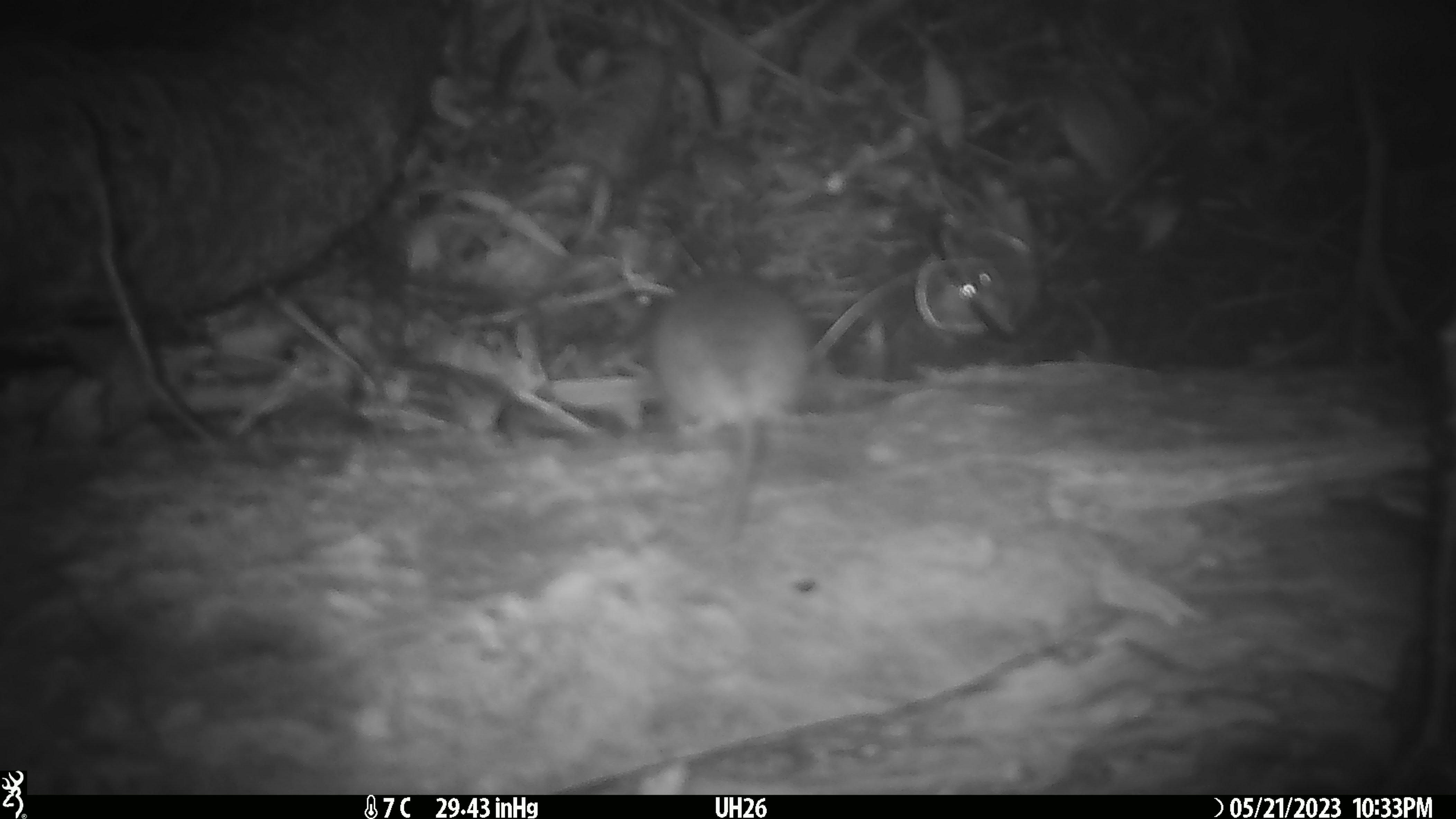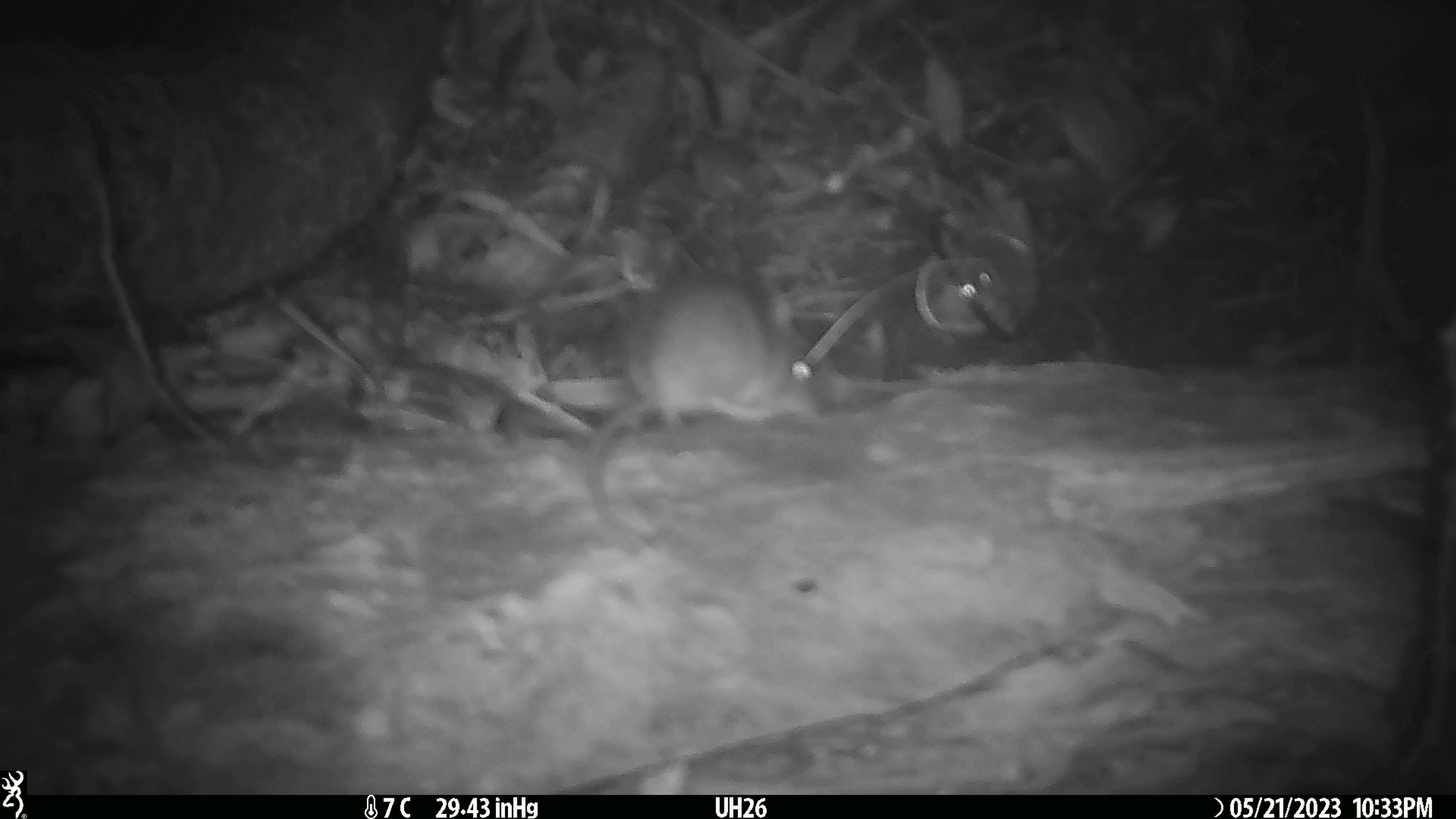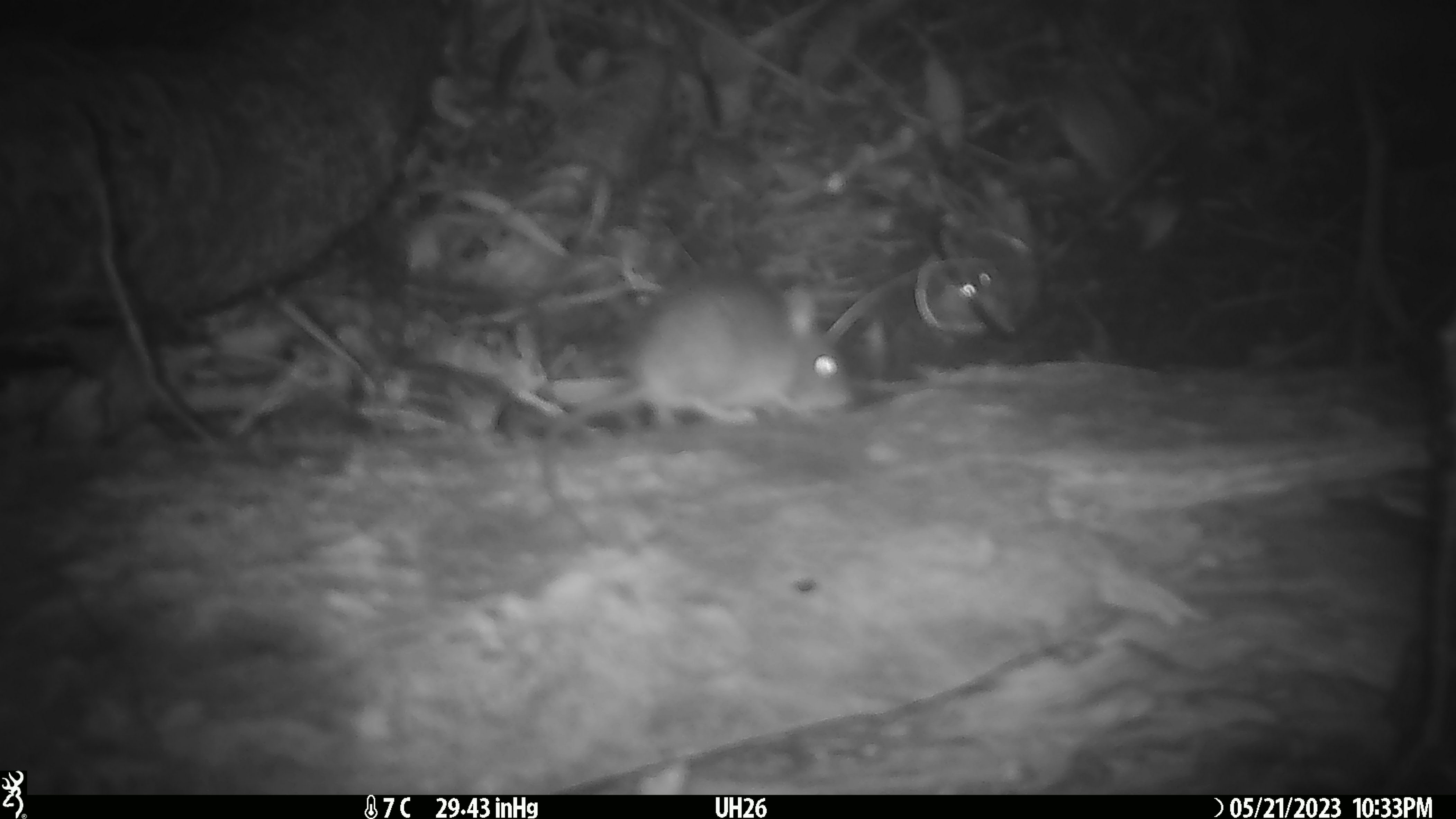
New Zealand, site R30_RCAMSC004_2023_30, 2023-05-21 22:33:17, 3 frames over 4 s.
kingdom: Animalia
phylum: Chordata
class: Mammalia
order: Rodentia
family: Muridae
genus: Mus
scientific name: Mus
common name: mouse